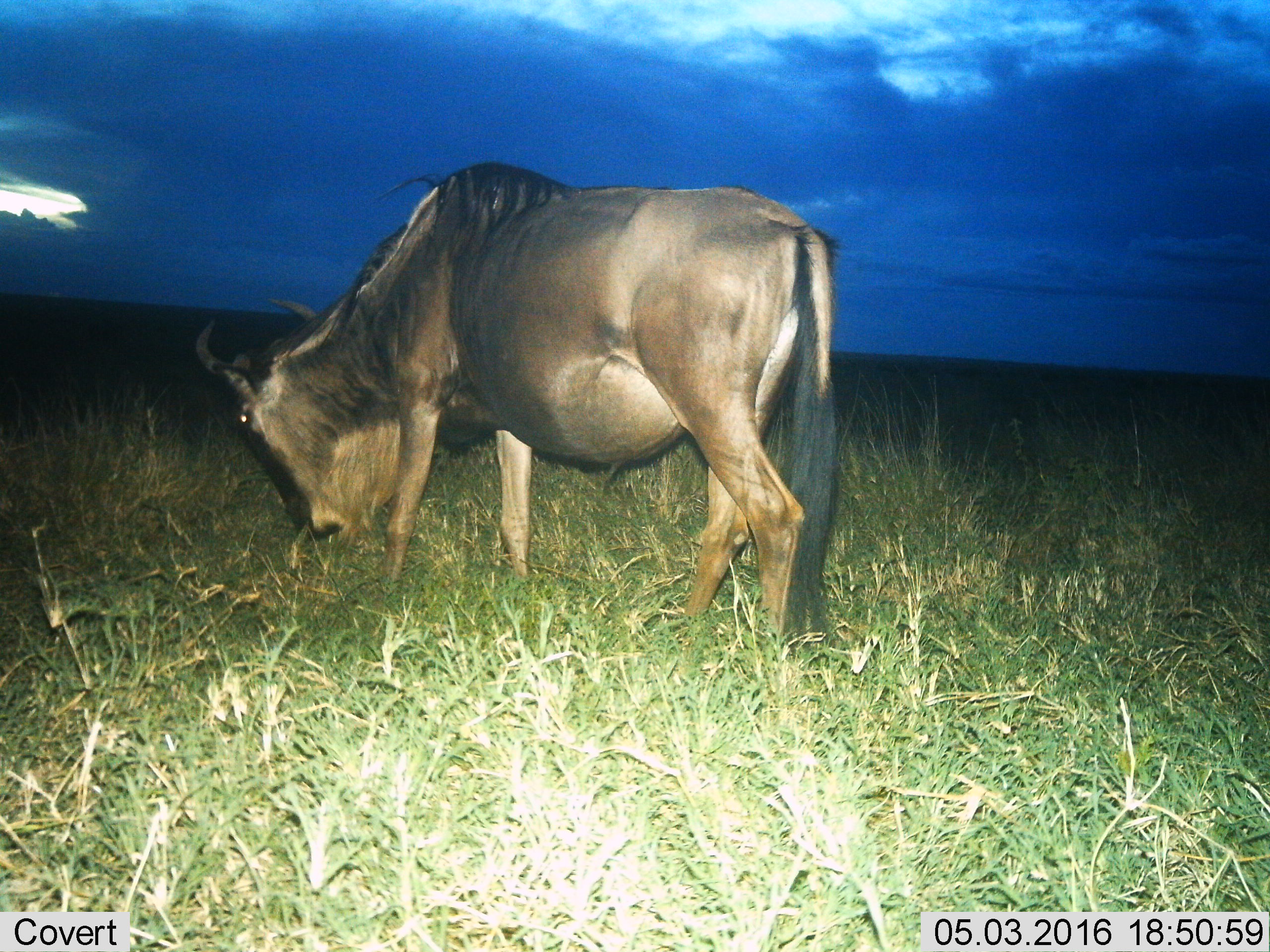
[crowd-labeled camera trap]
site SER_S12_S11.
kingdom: Animalia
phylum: Chordata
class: Mammalia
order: Artiodactyla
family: Bovidae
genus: Connochaetes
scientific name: Connochaetes taurinus taurinus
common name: blue wildebeest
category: wildebeestblue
Wildebeestblue (blue wildebeest) (Connochaetes taurinus taurinus), count 1. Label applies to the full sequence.